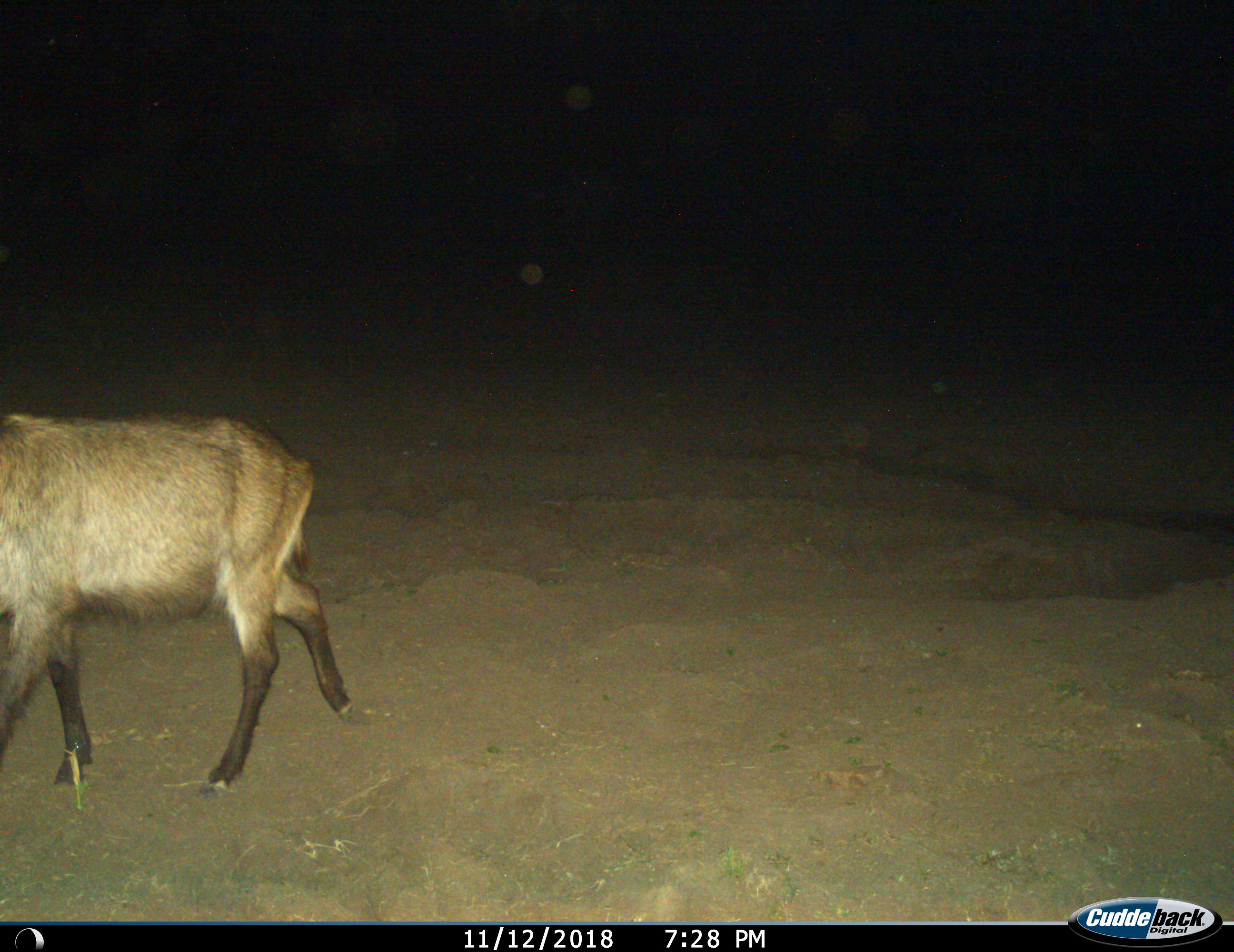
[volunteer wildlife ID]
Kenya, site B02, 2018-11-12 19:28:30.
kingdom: Animalia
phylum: Chordata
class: Mammalia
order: Artiodactyla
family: Bovidae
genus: Kobus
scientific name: Kobus ellipsiprymnus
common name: waterbuck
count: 1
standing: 0%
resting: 0%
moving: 100%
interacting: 0%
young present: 0%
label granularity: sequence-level